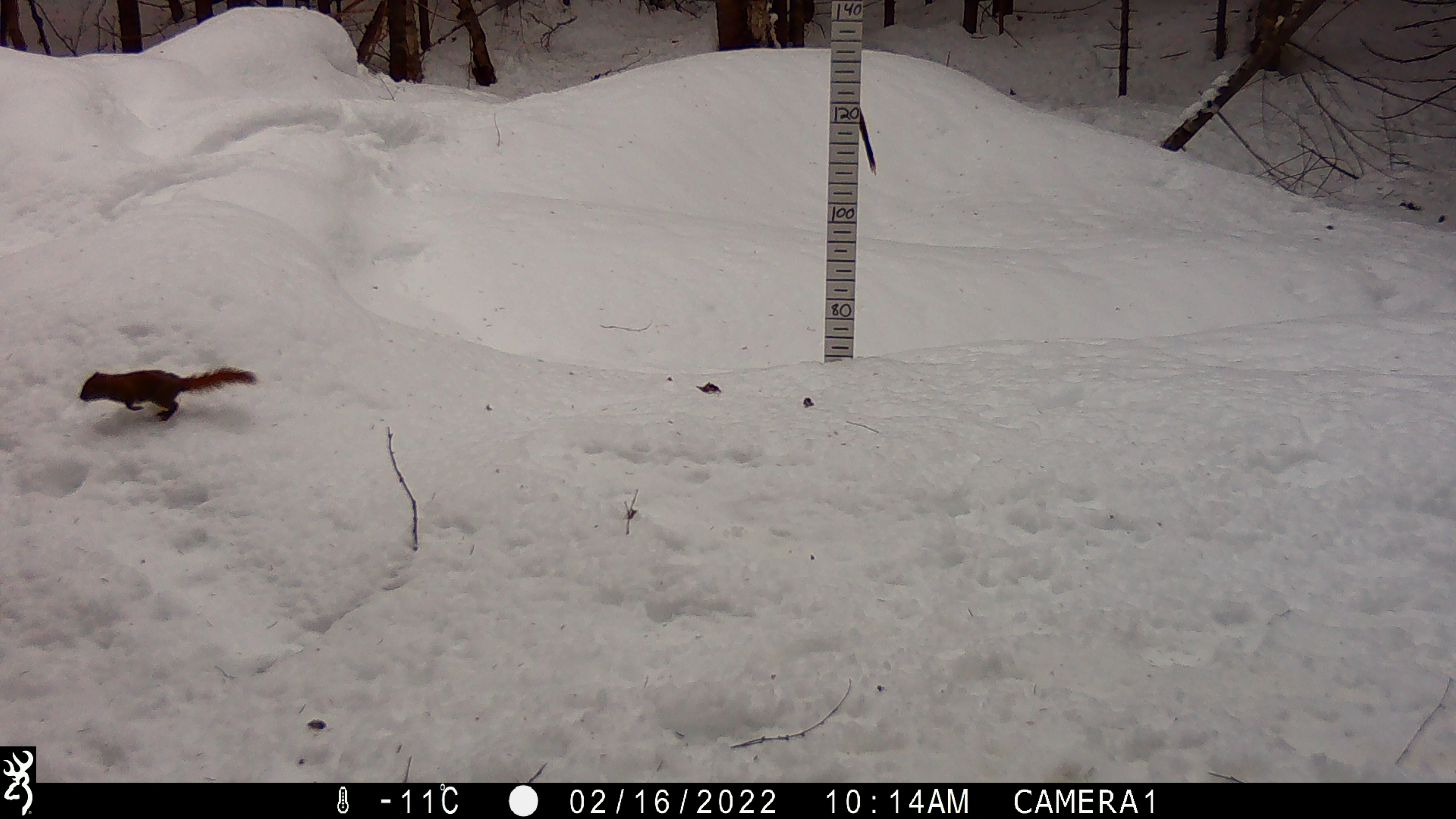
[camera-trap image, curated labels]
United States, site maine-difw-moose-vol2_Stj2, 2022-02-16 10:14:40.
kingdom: Animalia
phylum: Chordata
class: Mammalia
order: Rodentia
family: Sciuridae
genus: Tamiasciurus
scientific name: Tamiasciurus hudsonicus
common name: red squirrel